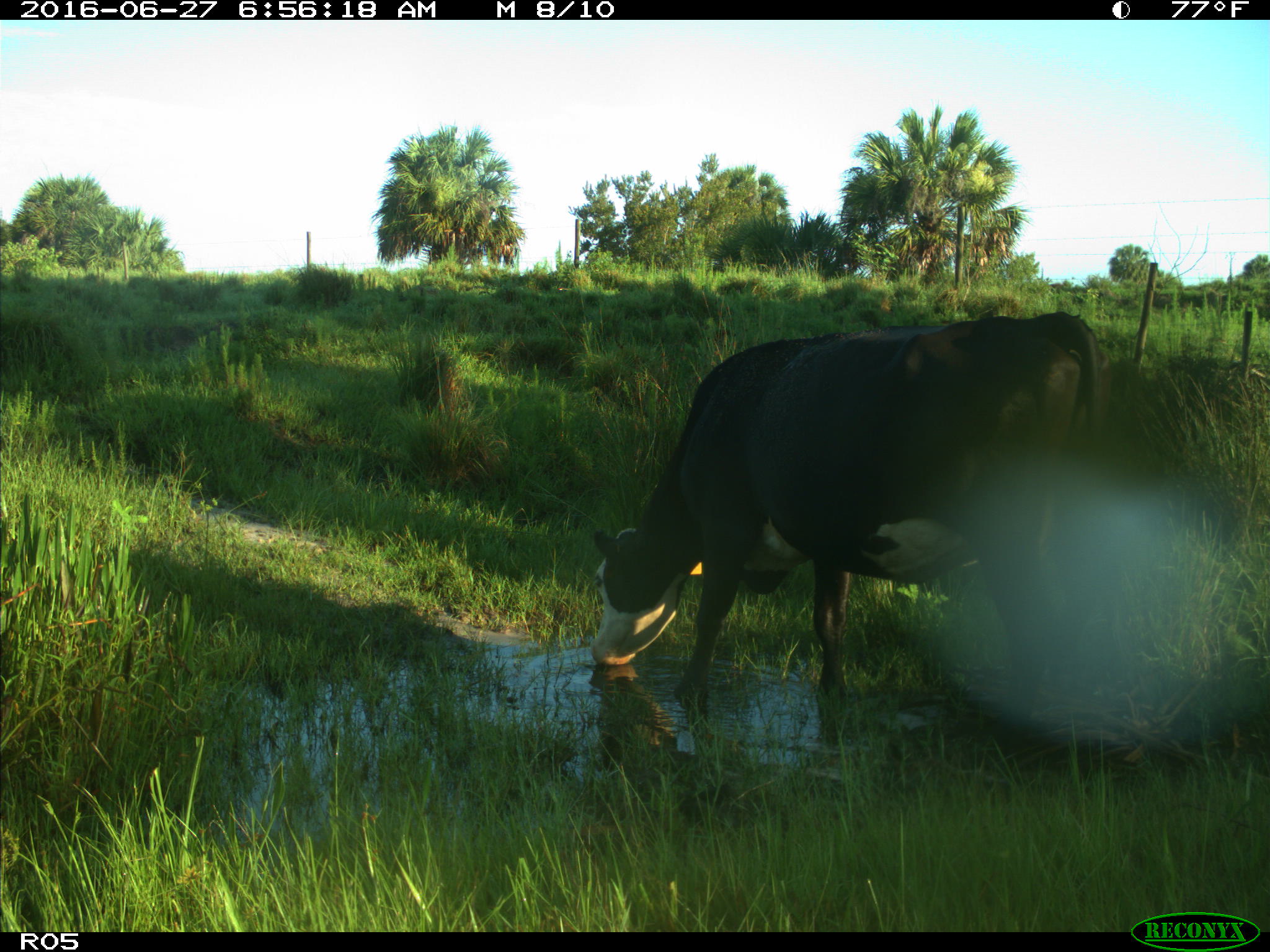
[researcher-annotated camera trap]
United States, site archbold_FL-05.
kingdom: Animalia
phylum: Chordata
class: Mammalia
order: Artiodactyla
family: Bovidae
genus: Bos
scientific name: Bos taurus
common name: domestic cow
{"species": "Bos taurus (domestic cow)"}